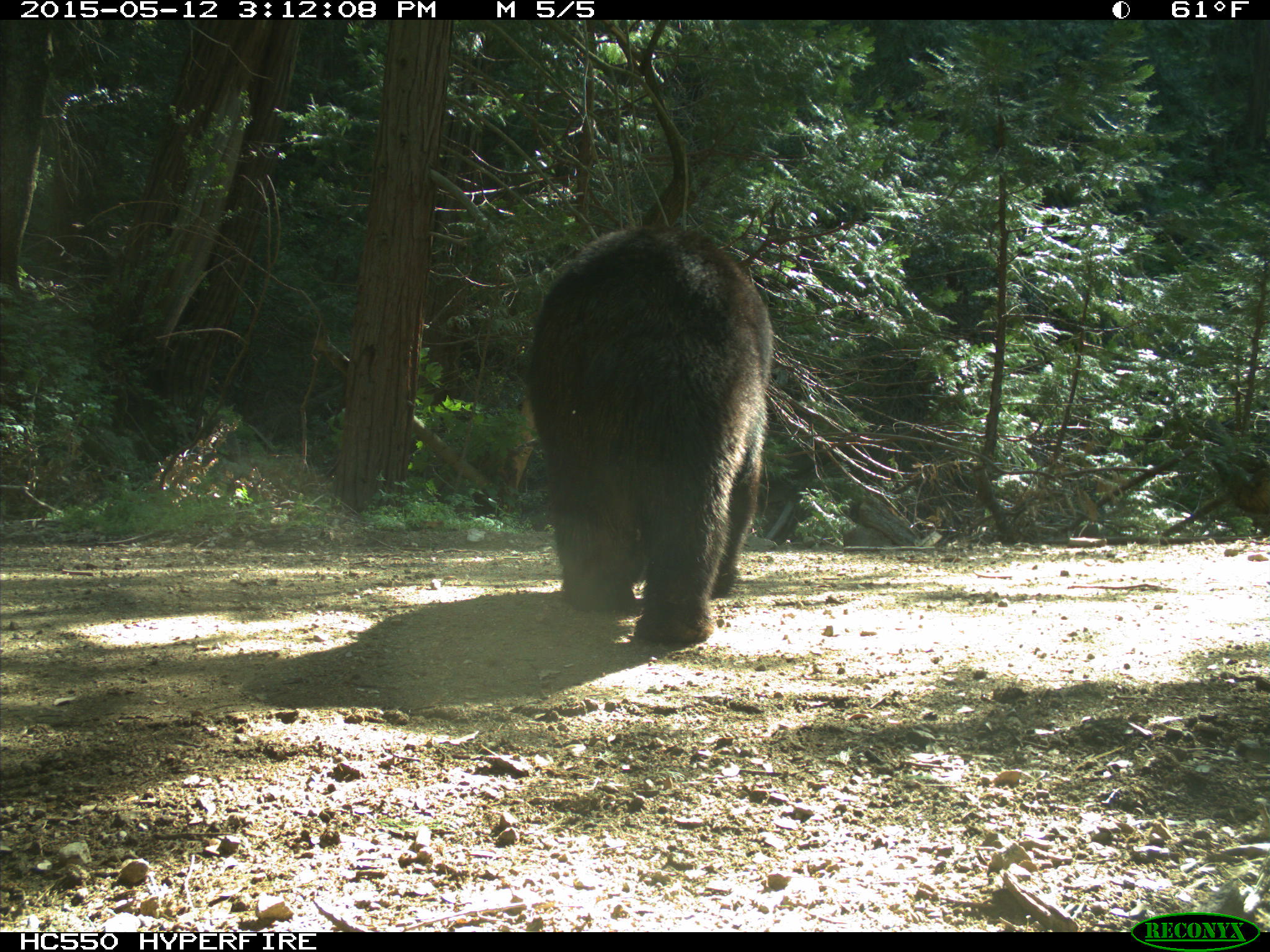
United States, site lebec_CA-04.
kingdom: Animalia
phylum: Chordata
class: Mammalia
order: Carnivora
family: Ursidae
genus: Ursus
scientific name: Ursus americanus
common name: american black bear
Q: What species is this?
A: Ursus americanus (american black bear).